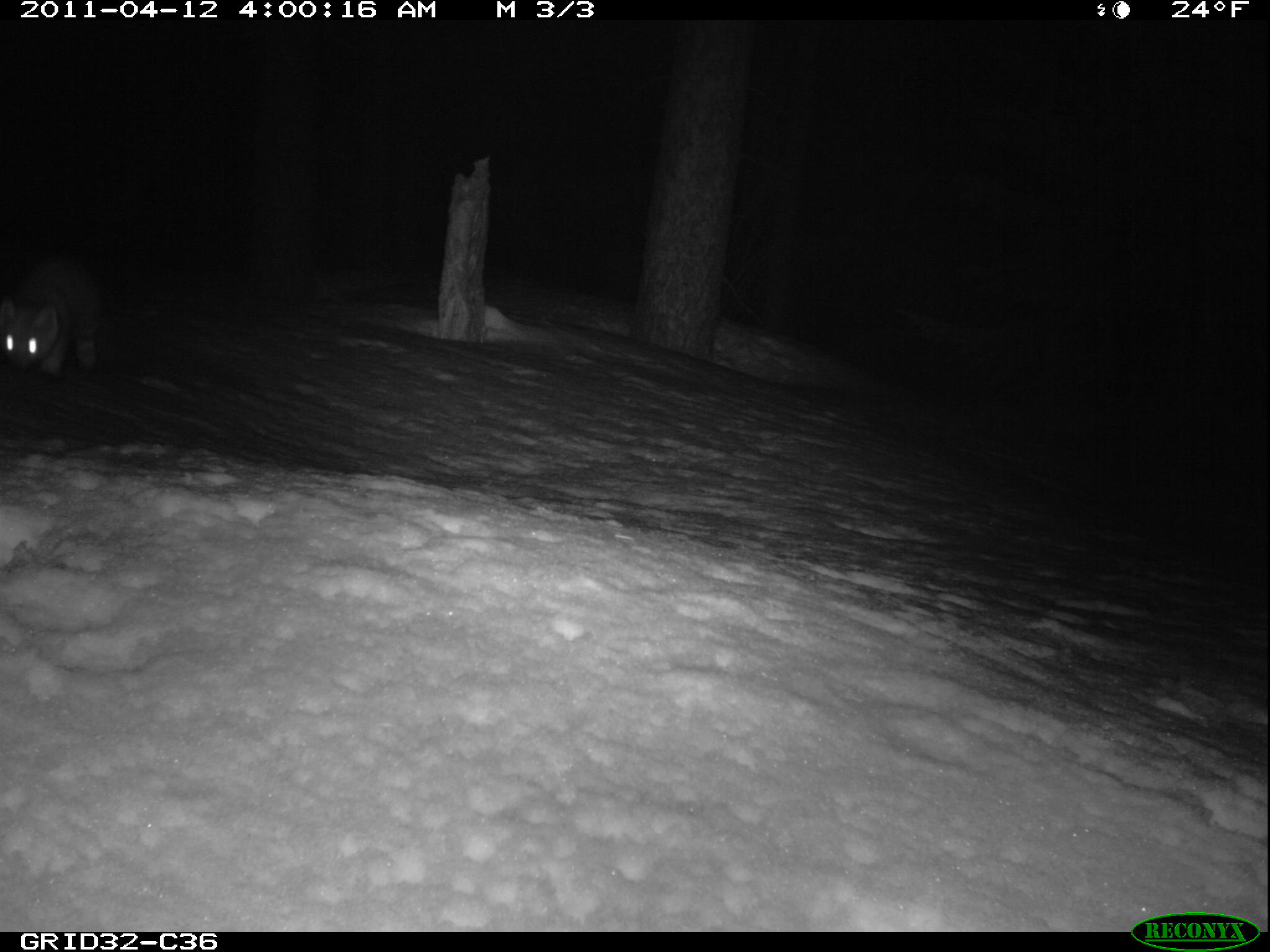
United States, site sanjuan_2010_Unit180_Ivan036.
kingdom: Animalia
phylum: Chordata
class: Mammalia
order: Carnivora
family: Mustelidae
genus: Martes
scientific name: Martes americana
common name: american marten